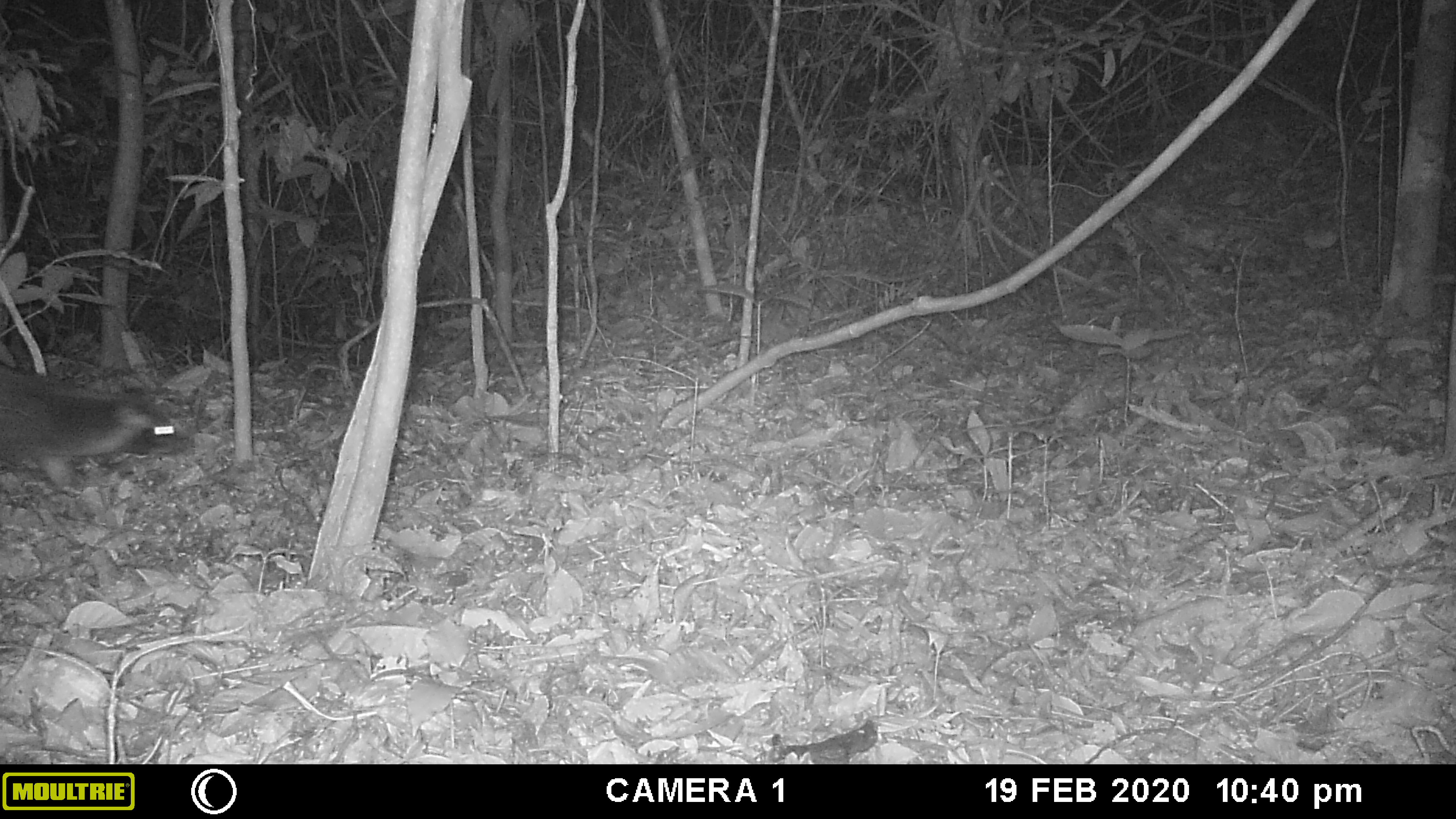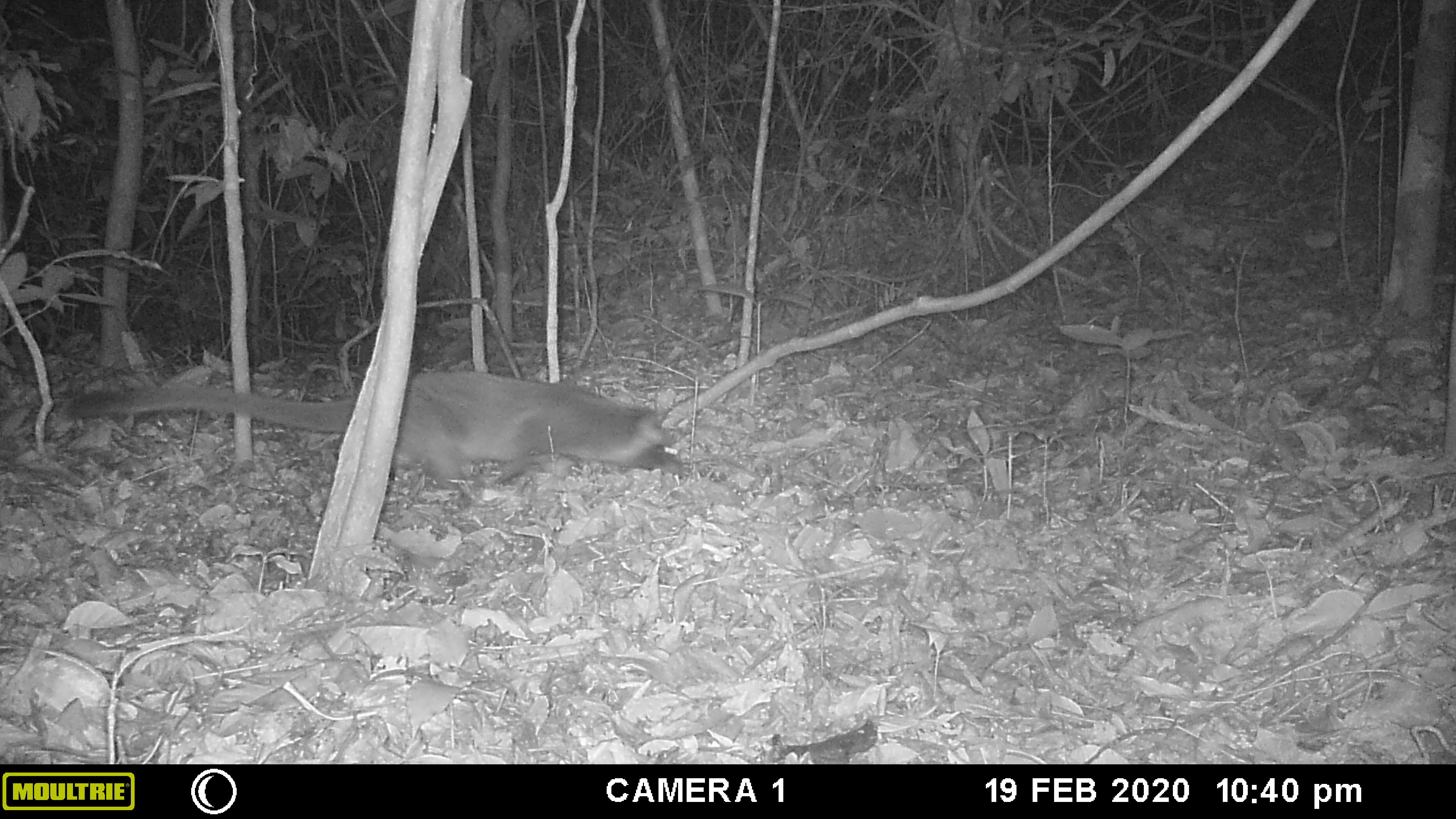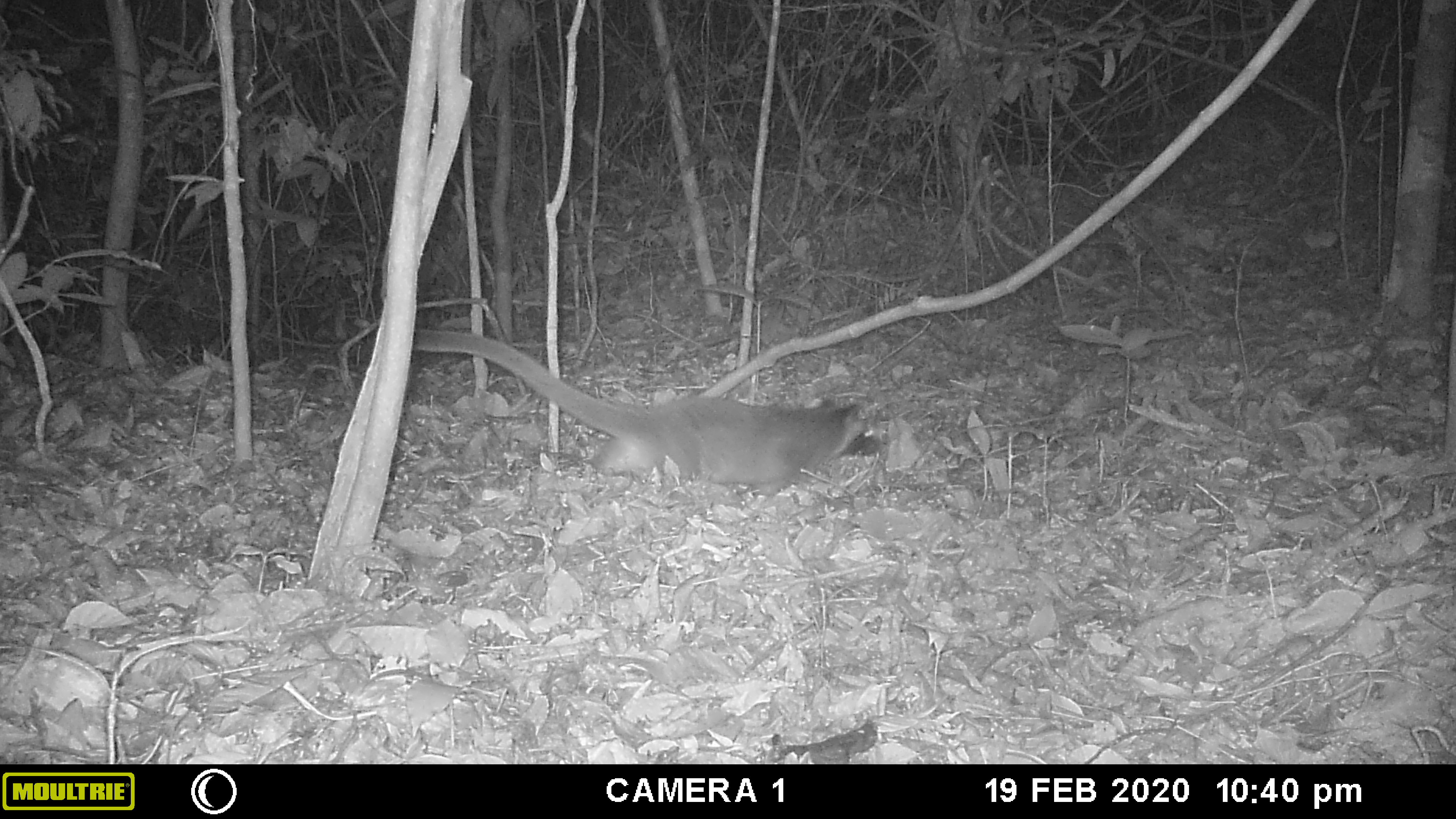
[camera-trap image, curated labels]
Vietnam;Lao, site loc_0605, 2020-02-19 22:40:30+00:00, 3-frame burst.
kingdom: Animalia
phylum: Chordata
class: Mammalia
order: Carnivora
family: Viverridae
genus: Paguma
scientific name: Paguma larvata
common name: masked palm civet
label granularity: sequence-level